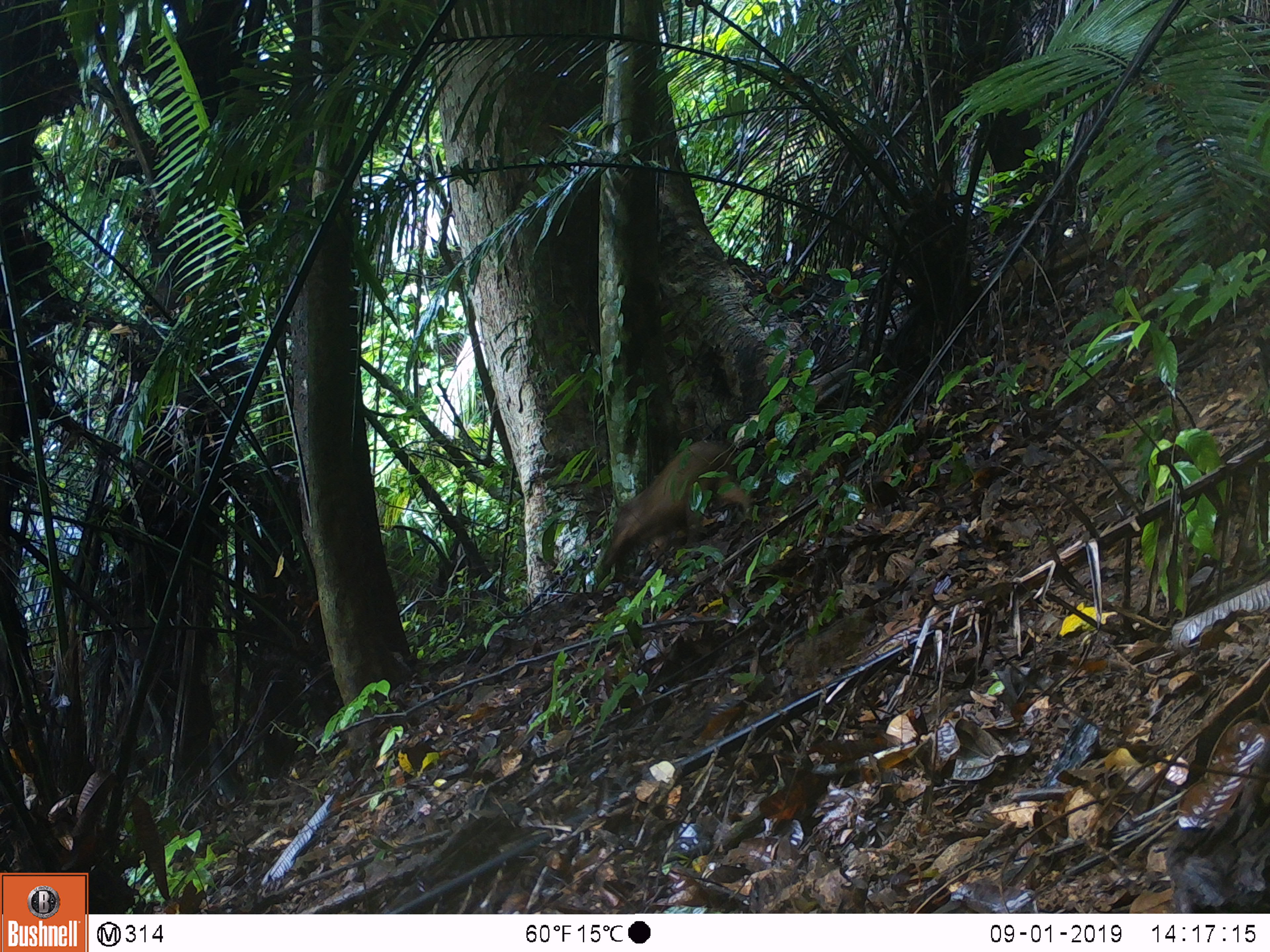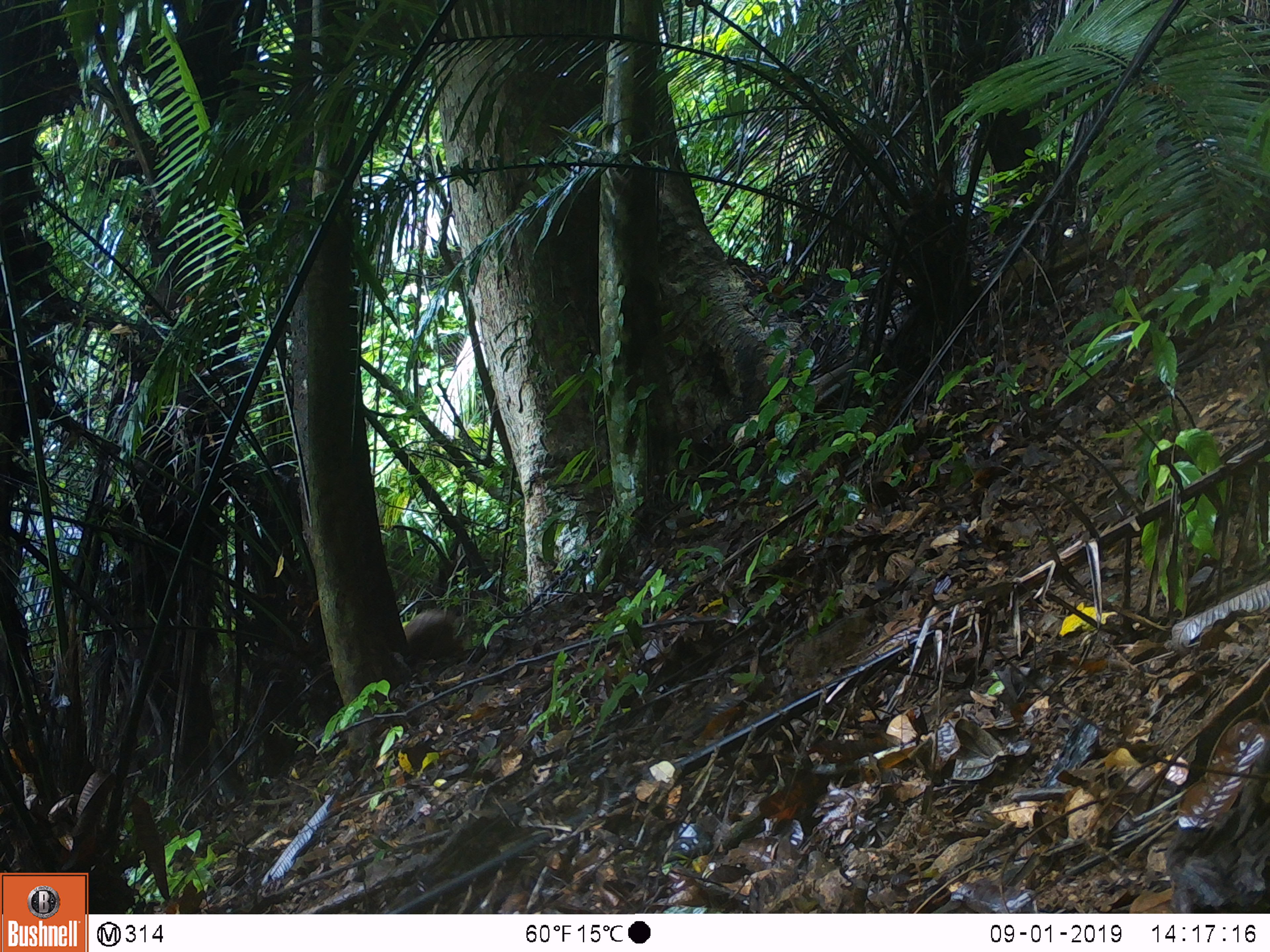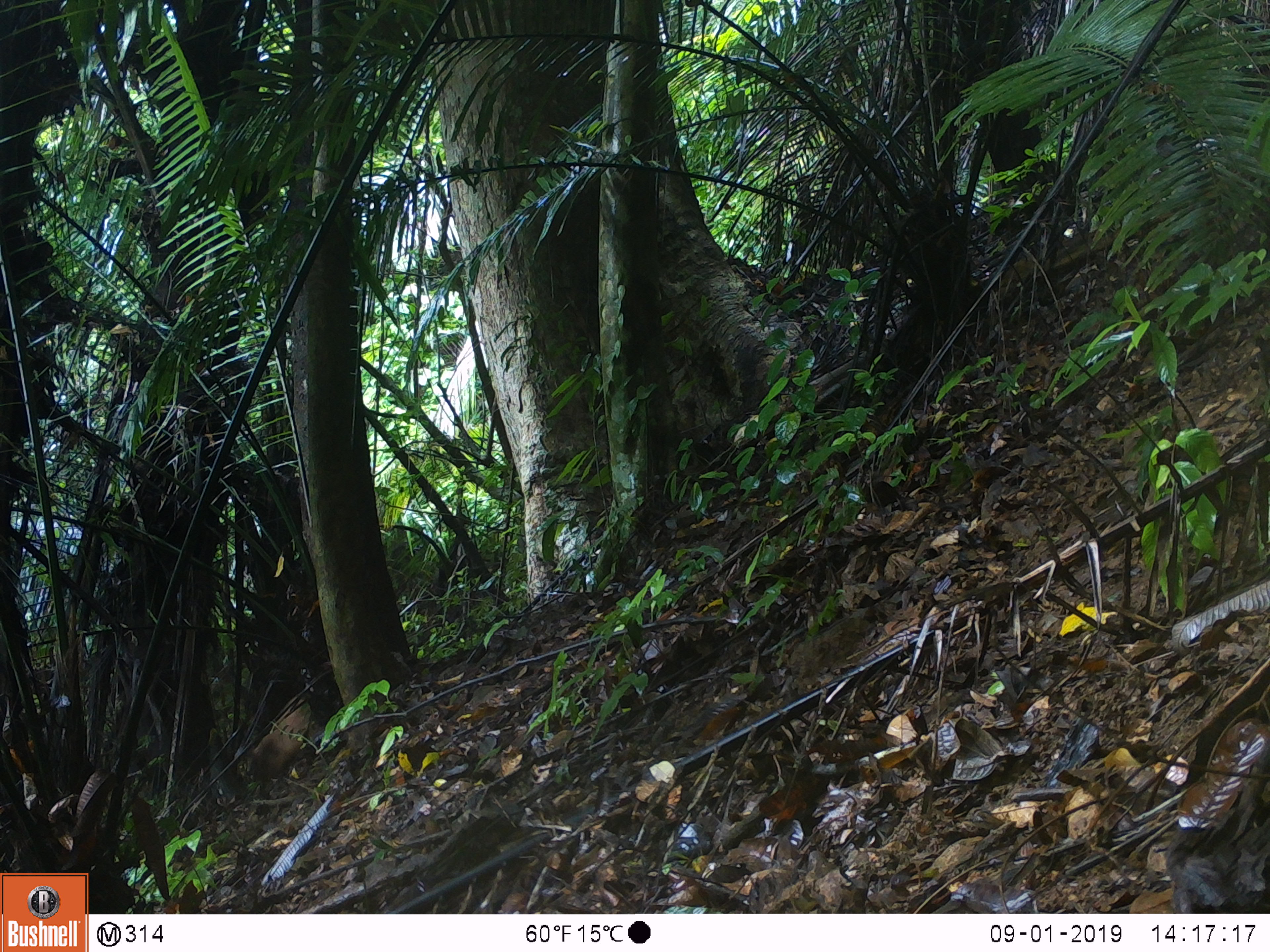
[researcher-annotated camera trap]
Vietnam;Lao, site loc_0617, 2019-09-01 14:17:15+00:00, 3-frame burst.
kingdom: Animalia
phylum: Chordata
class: Mammalia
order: Artiodactyla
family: Suidae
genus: Sus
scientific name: Sus scrofa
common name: eurasian wild pig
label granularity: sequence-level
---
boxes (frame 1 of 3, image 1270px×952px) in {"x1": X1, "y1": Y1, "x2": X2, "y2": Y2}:
eurasian wild pig: {"x1": 596, "y1": 438, "x2": 753, "y2": 585}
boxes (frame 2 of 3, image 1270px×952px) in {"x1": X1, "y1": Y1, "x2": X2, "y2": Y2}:
eurasian wild pig: {"x1": 403, "y1": 607, "x2": 464, "y2": 665}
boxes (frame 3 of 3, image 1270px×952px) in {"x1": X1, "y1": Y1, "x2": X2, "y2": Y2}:
eurasian wild pig: {"x1": 241, "y1": 701, "x2": 312, "y2": 798}